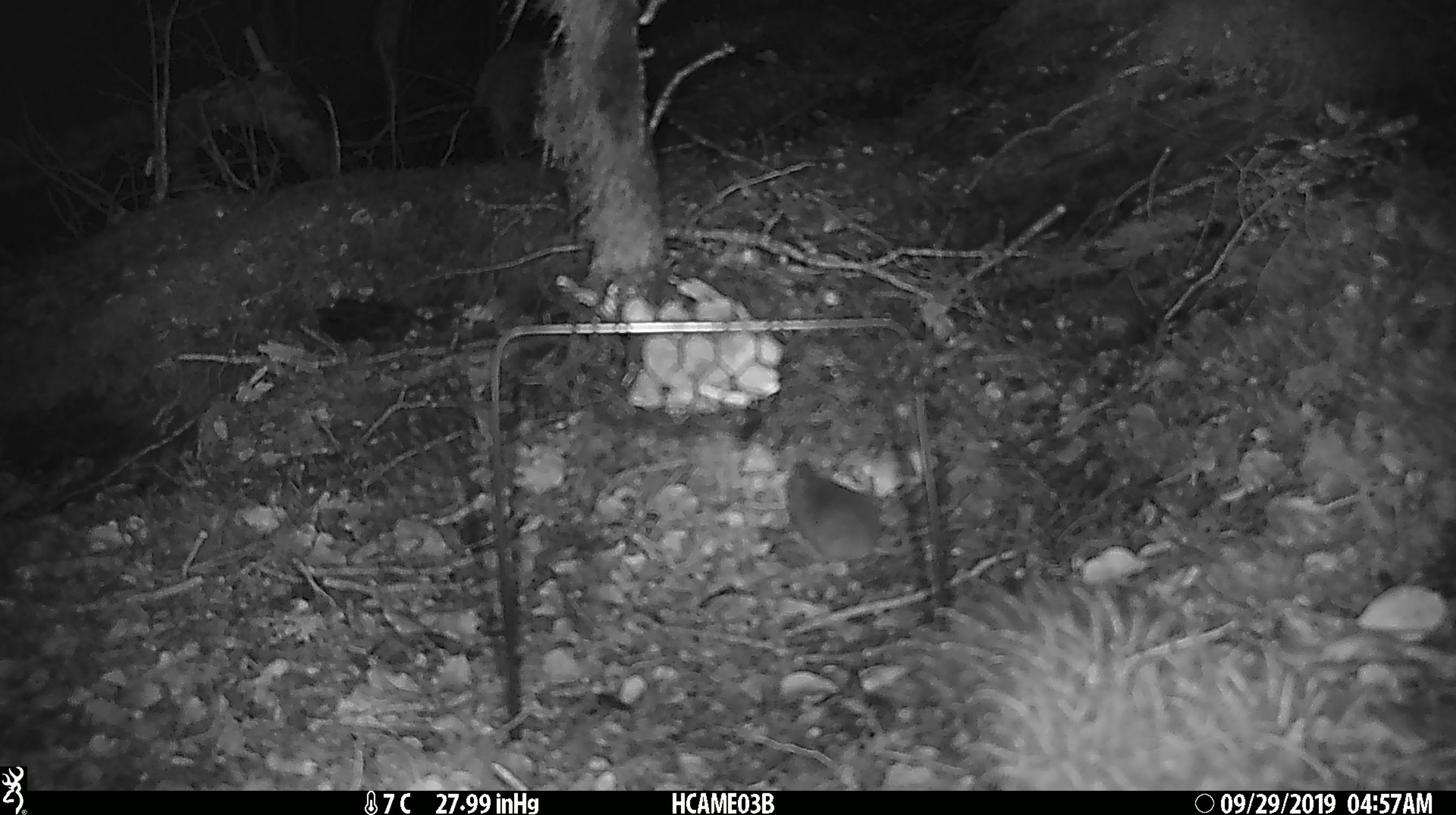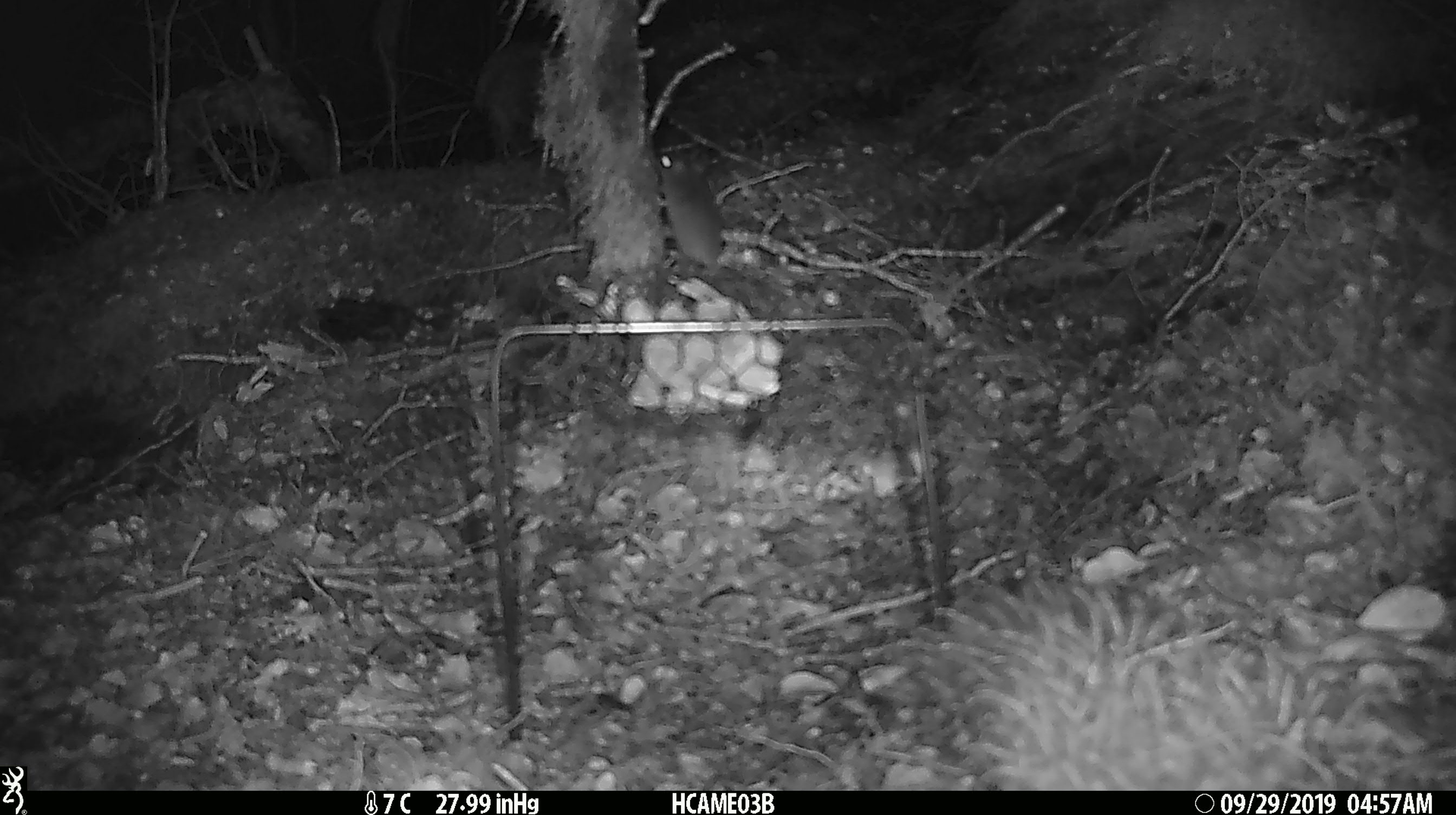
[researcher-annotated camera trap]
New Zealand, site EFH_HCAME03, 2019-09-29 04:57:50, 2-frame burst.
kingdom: Animalia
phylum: Chordata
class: Mammalia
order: Rodentia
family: Muridae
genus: Mus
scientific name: Mus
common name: mouse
Mouse (Mus).